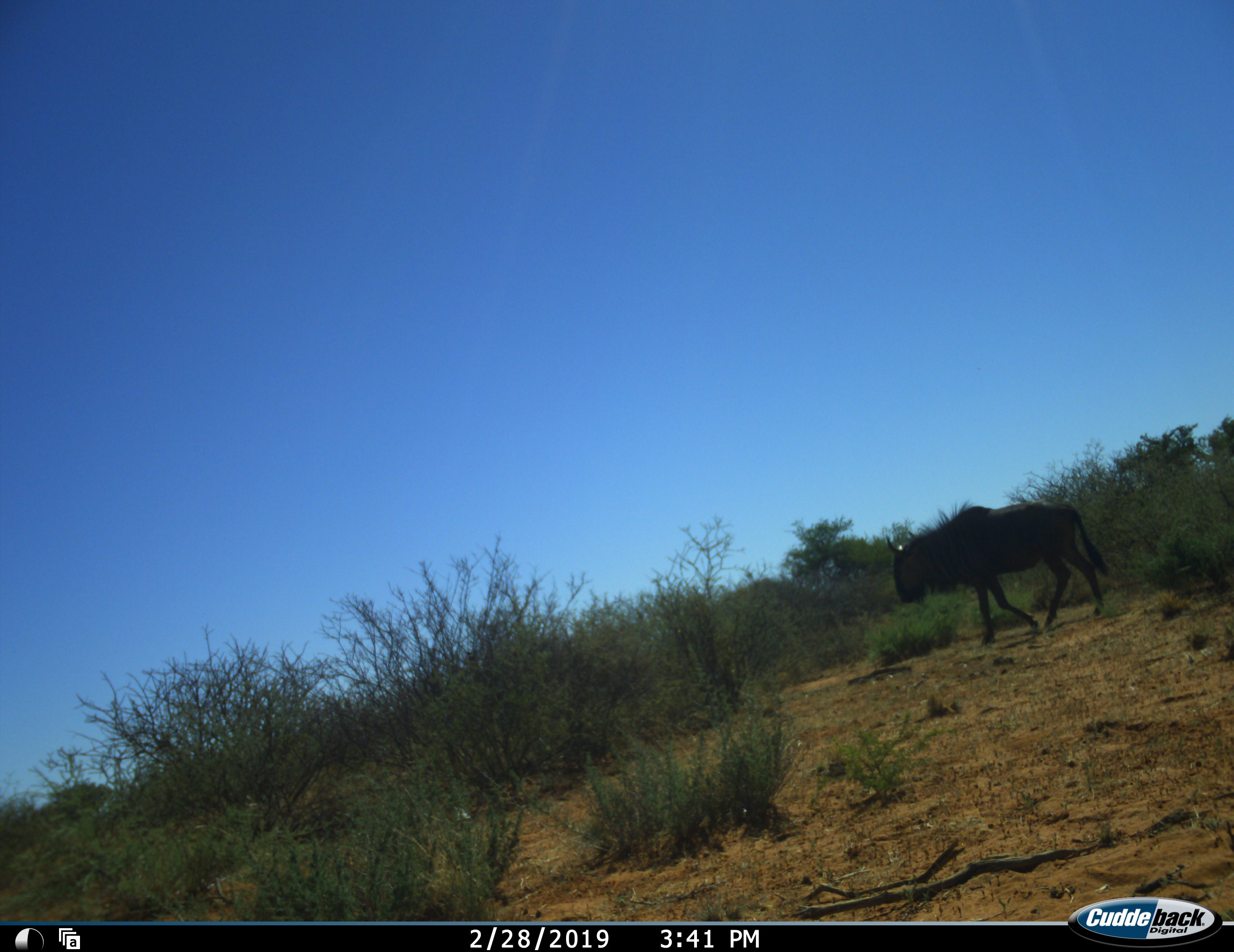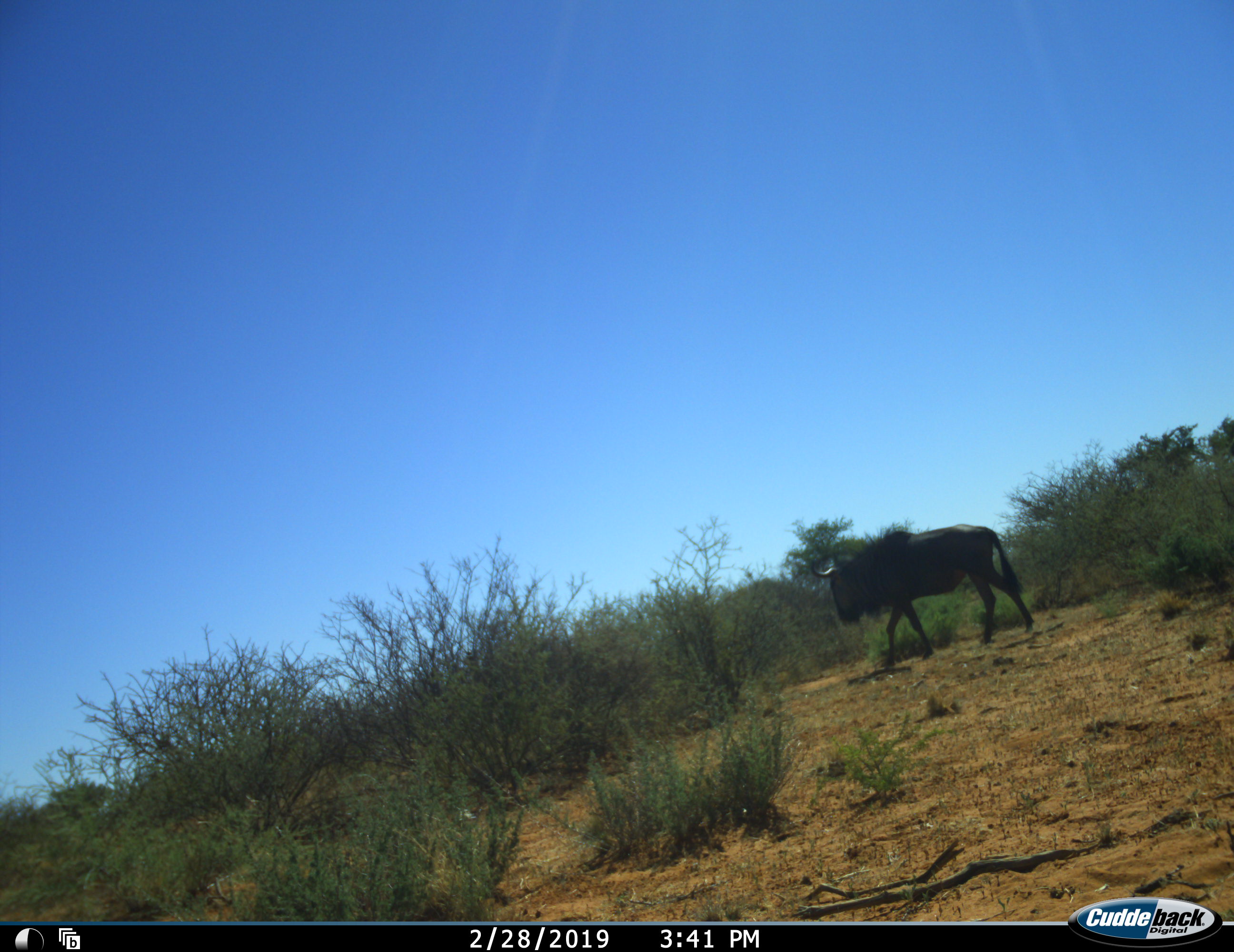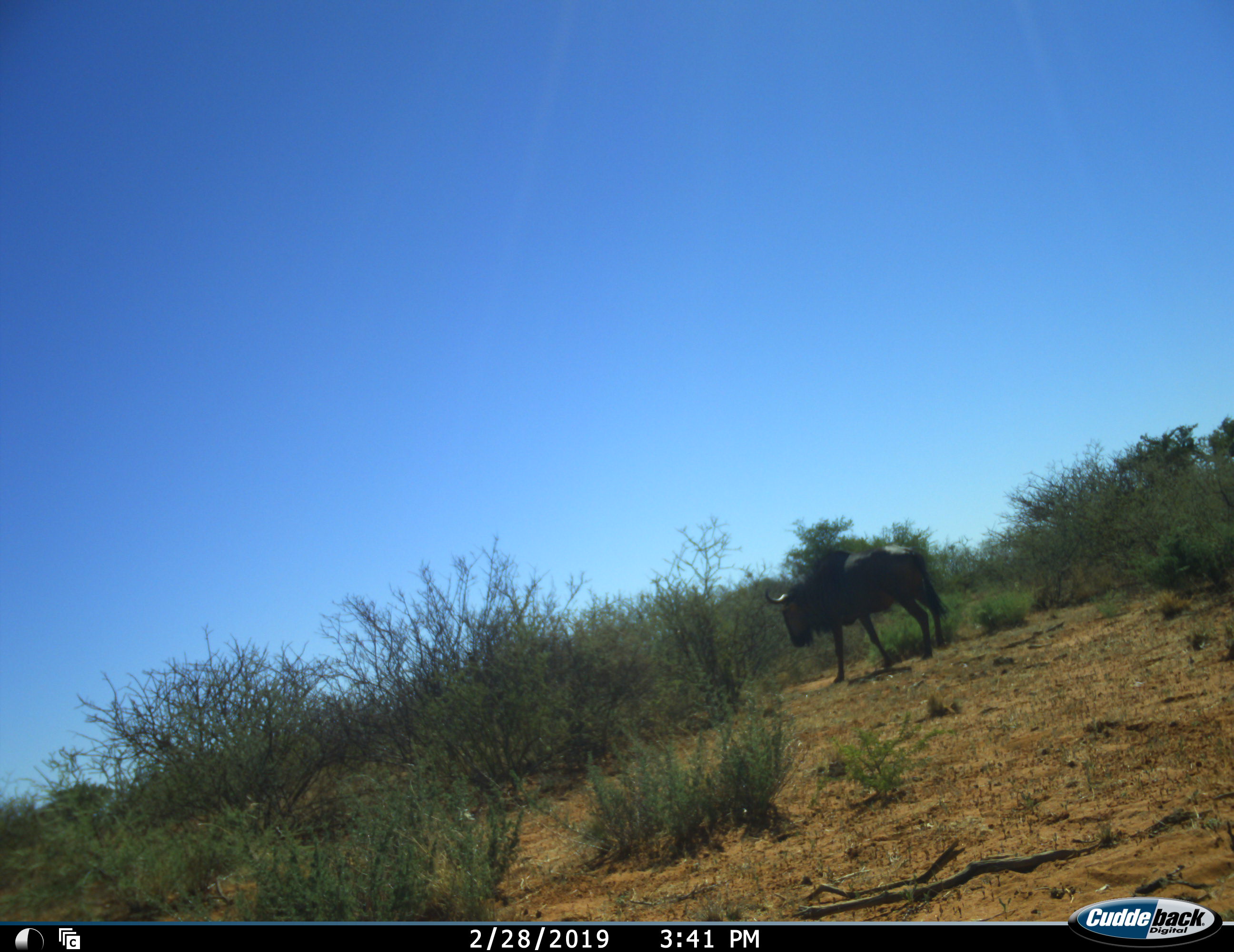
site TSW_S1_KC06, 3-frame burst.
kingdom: Animalia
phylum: Chordata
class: Mammalia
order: Artiodactyla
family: Bovidae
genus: Connochaetes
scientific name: Connochaetes taurinus taurinus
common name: blue wildebeest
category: wildebeestblue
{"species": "wildebeestblue (blue wildebeest) (Connochaetes taurinus taurinus)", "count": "1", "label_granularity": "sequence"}